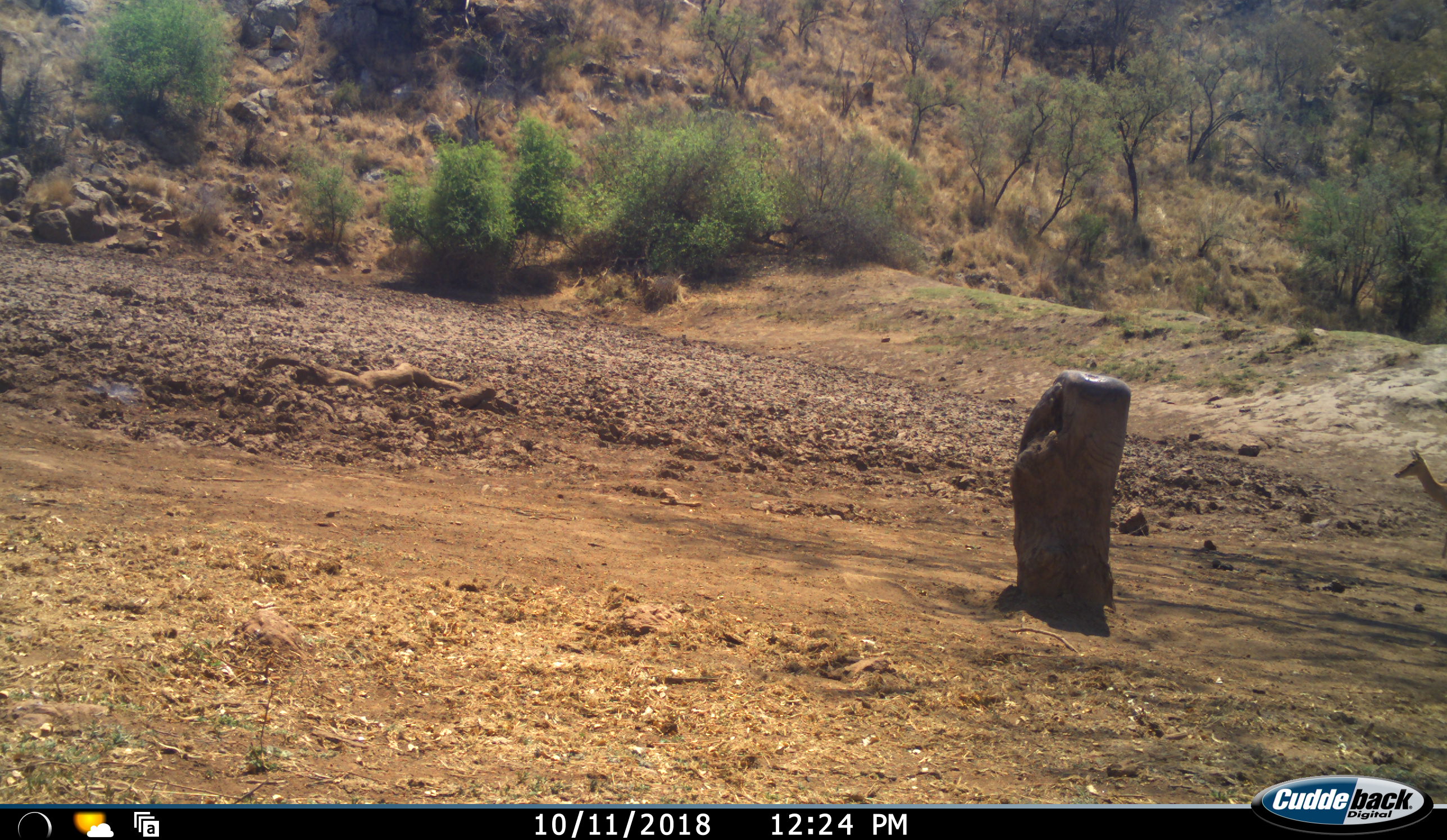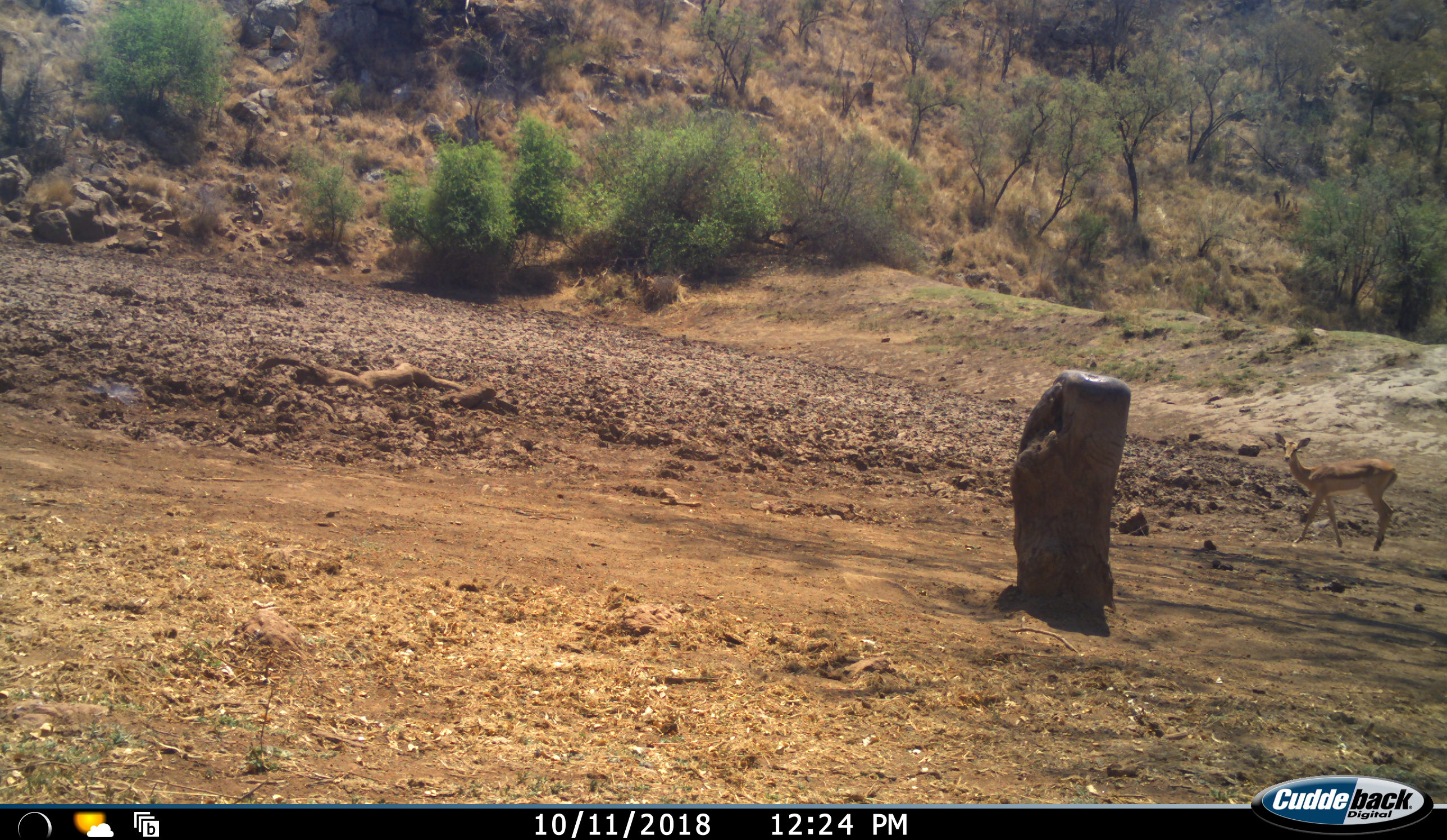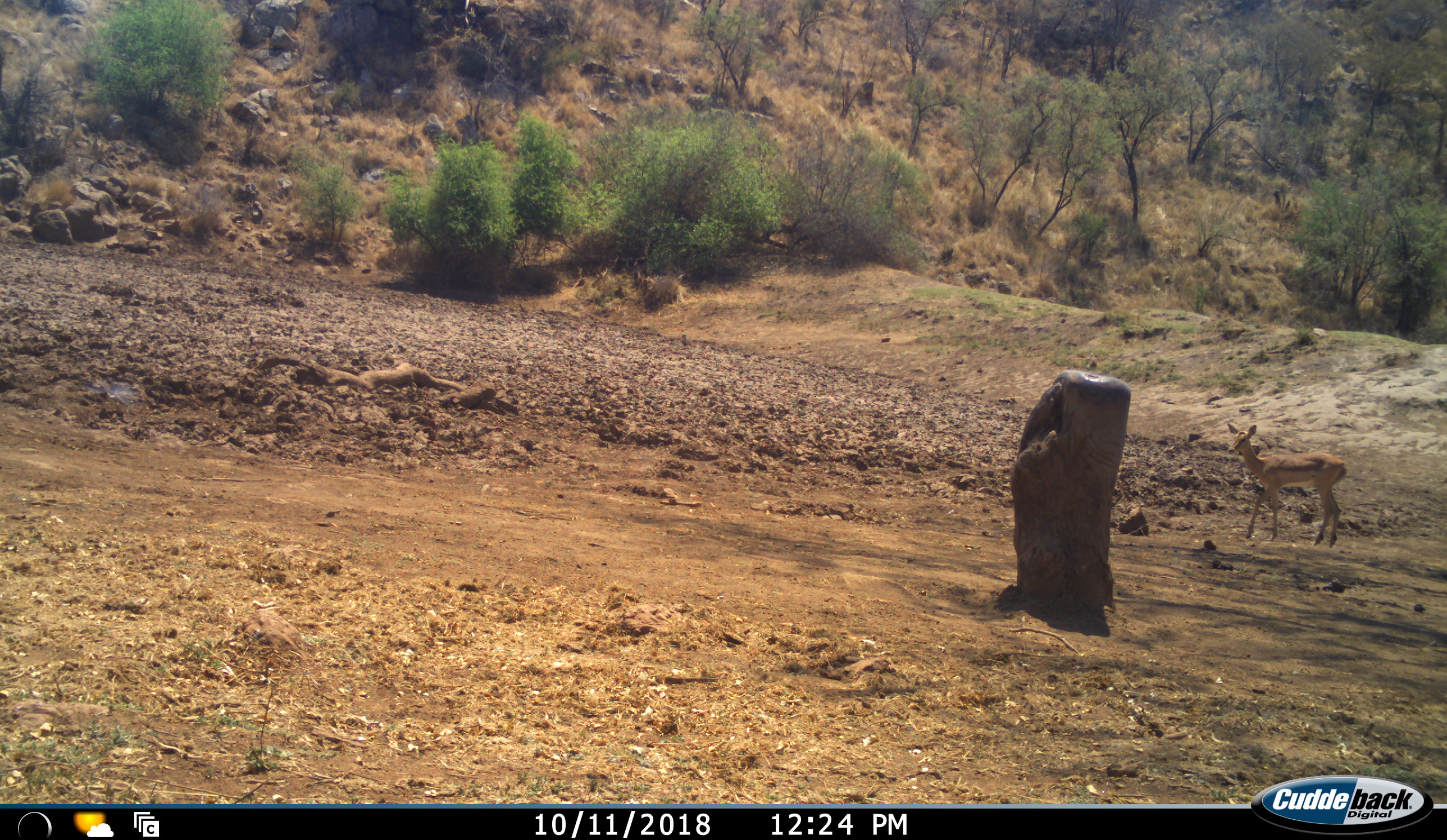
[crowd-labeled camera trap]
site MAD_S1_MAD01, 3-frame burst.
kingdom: Animalia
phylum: Chordata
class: Mammalia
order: Artiodactyla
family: Bovidae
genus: Aepyceros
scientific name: Aepyceros melampus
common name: impala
Impala (Aepyceros melampus), count 1. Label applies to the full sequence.